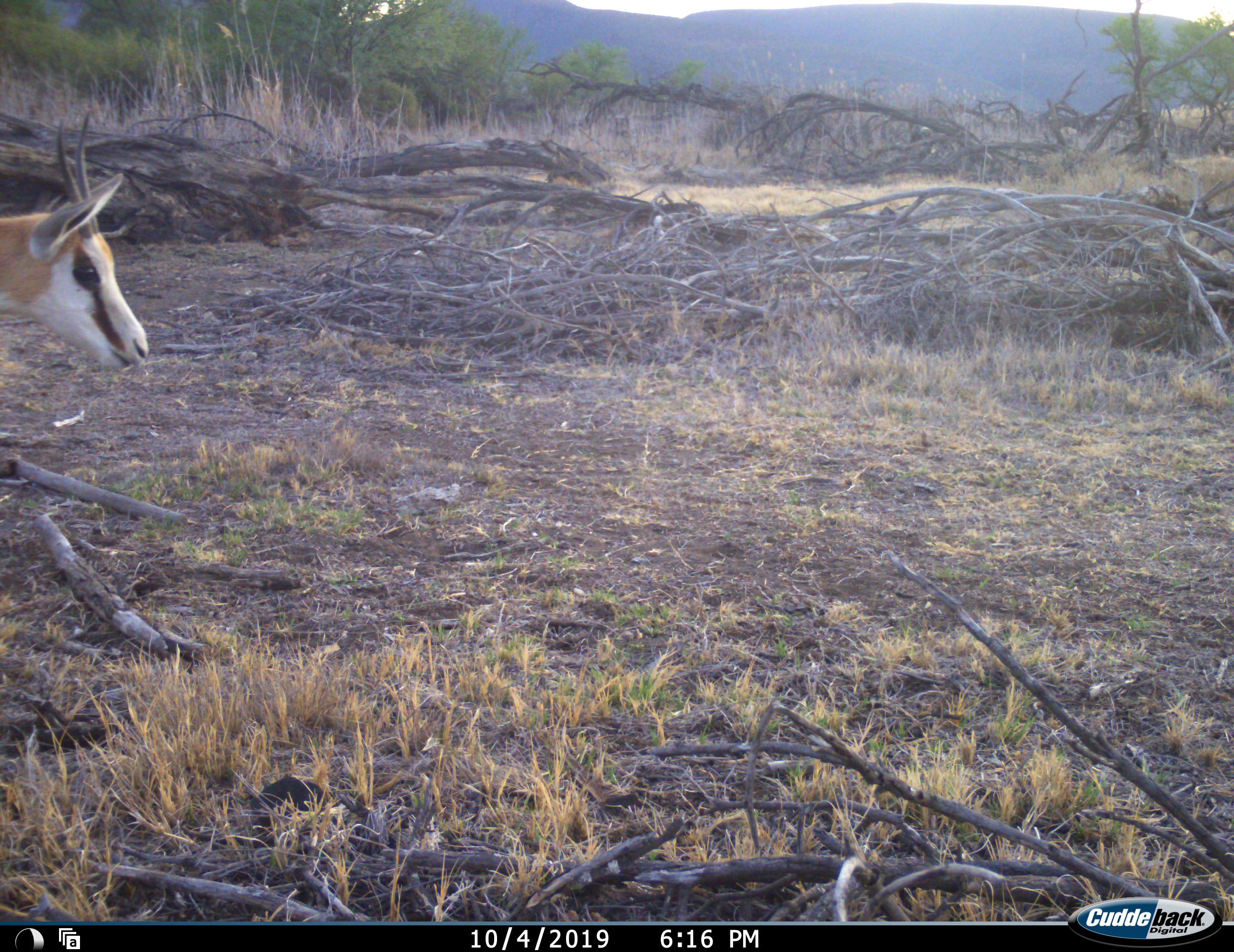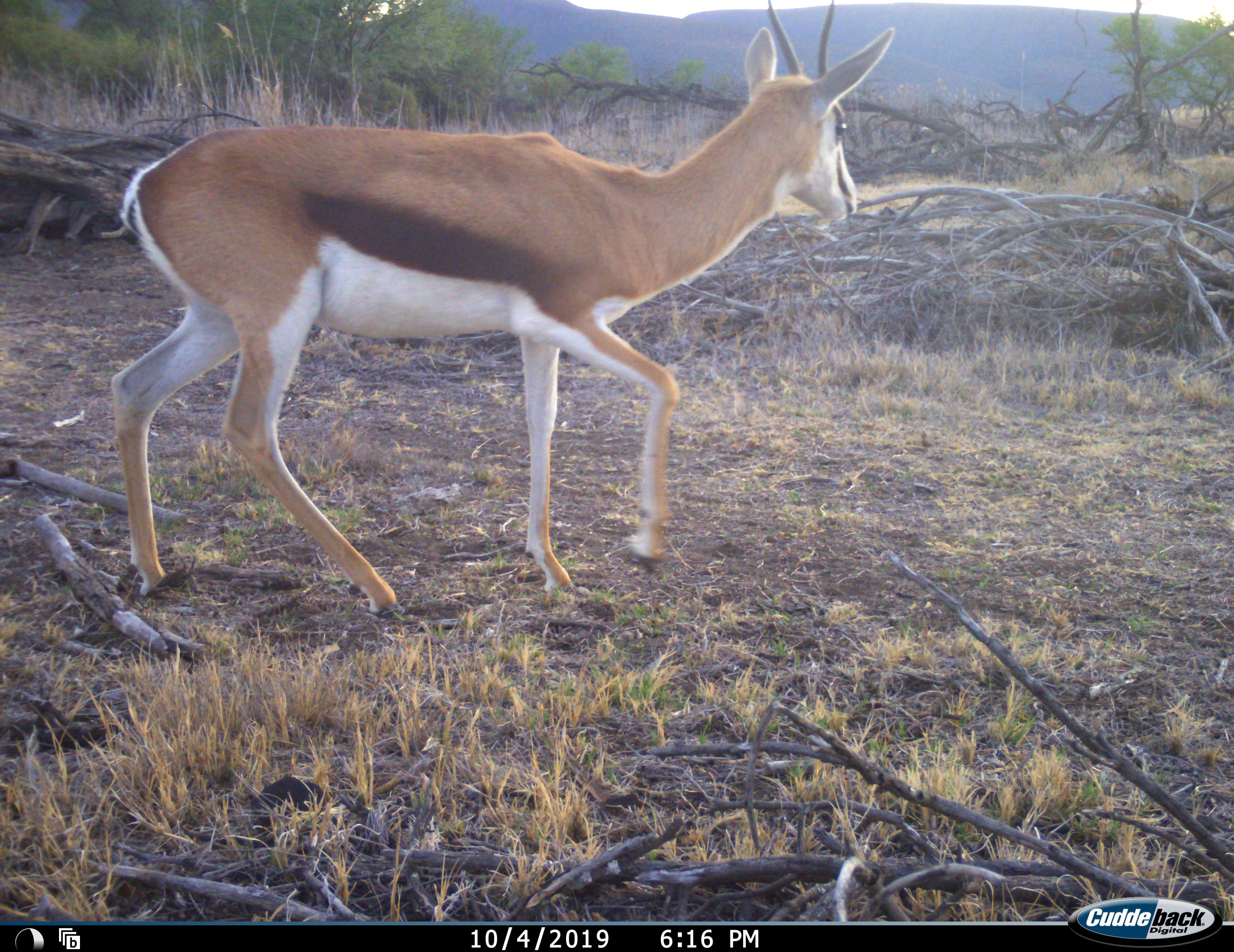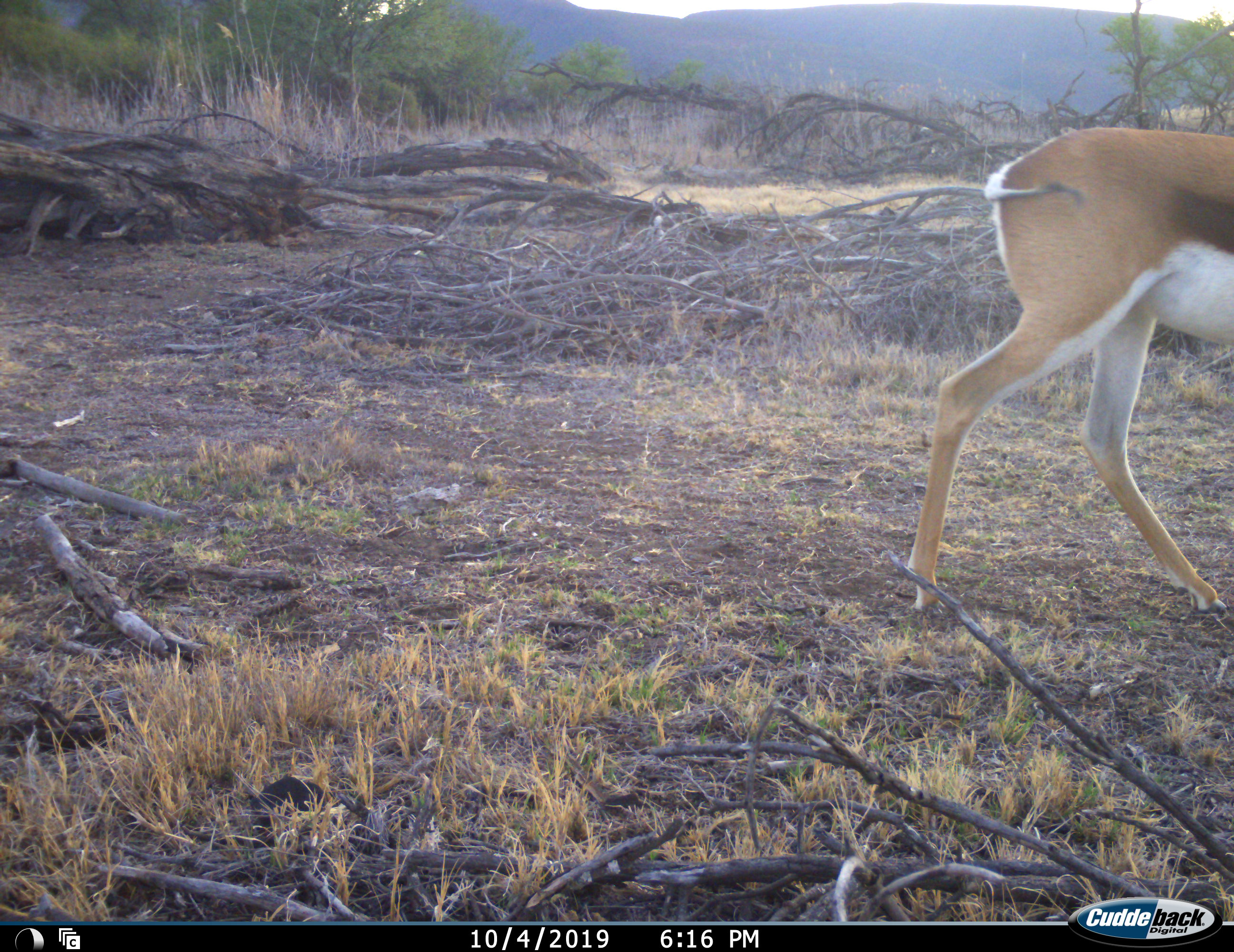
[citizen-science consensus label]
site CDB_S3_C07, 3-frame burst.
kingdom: Animalia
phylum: Chordata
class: Mammalia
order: Artiodactyla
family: Bovidae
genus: Antidorcas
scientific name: Antidorcas marsupialis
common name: springbok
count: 1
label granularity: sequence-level